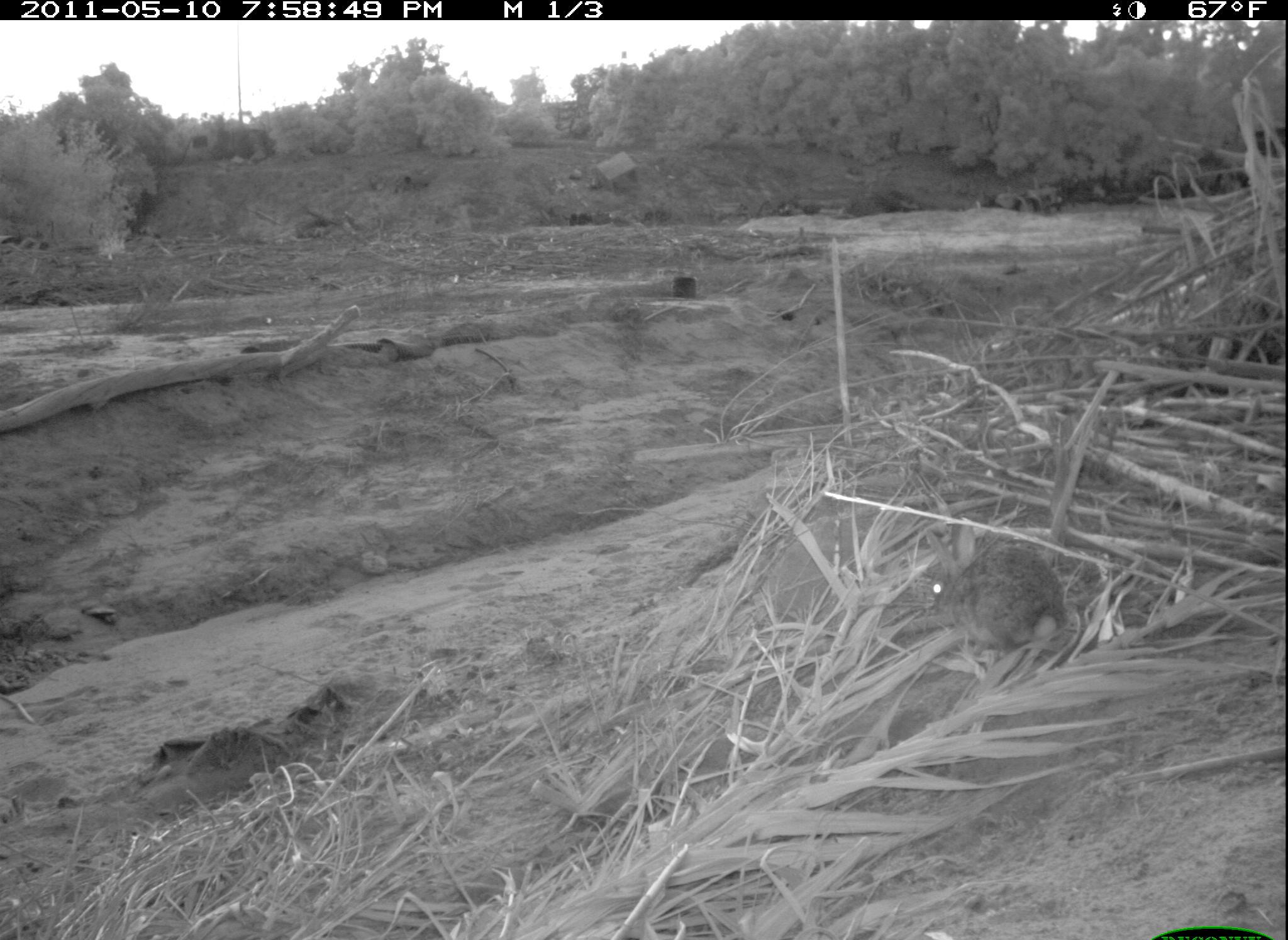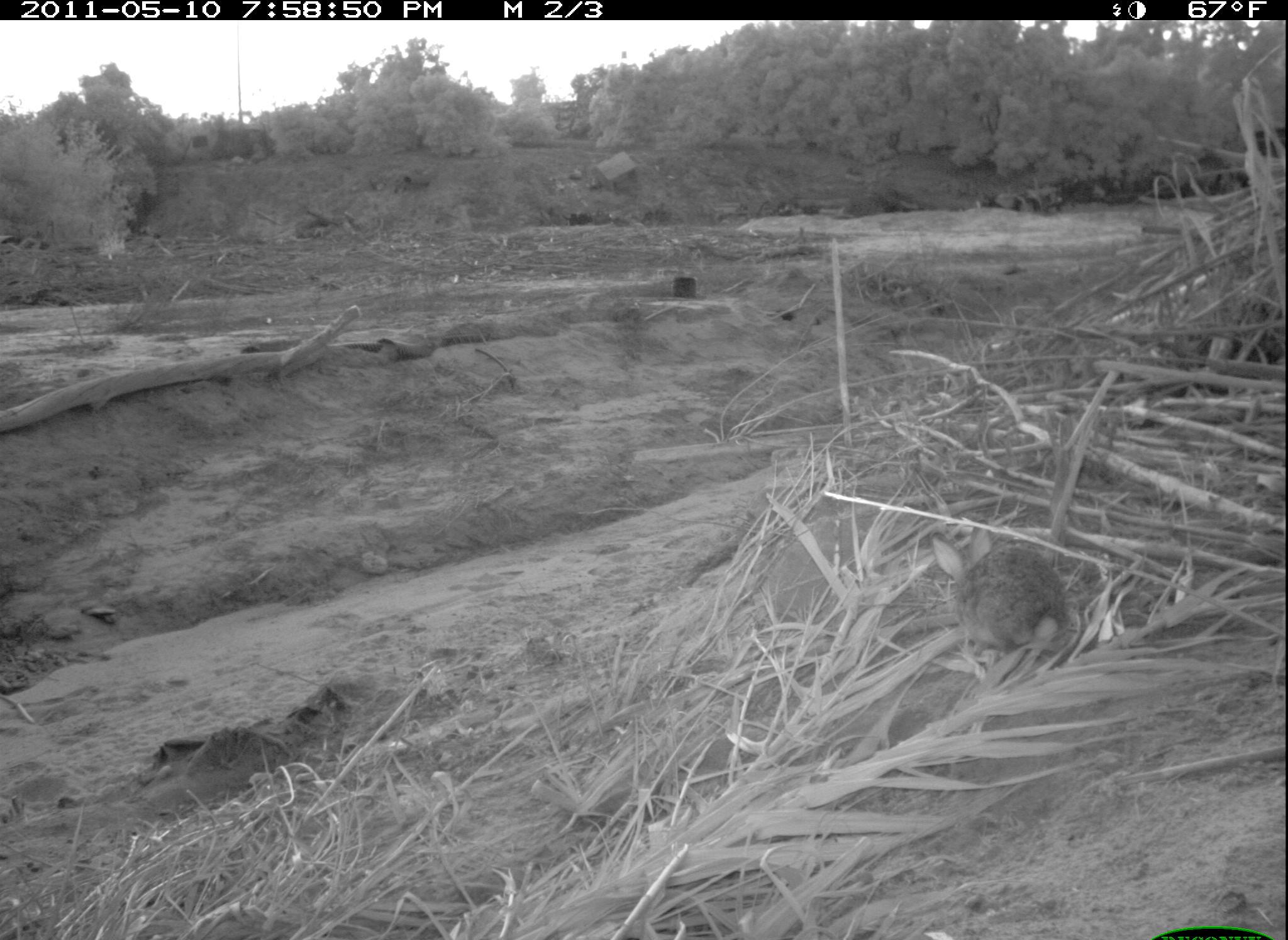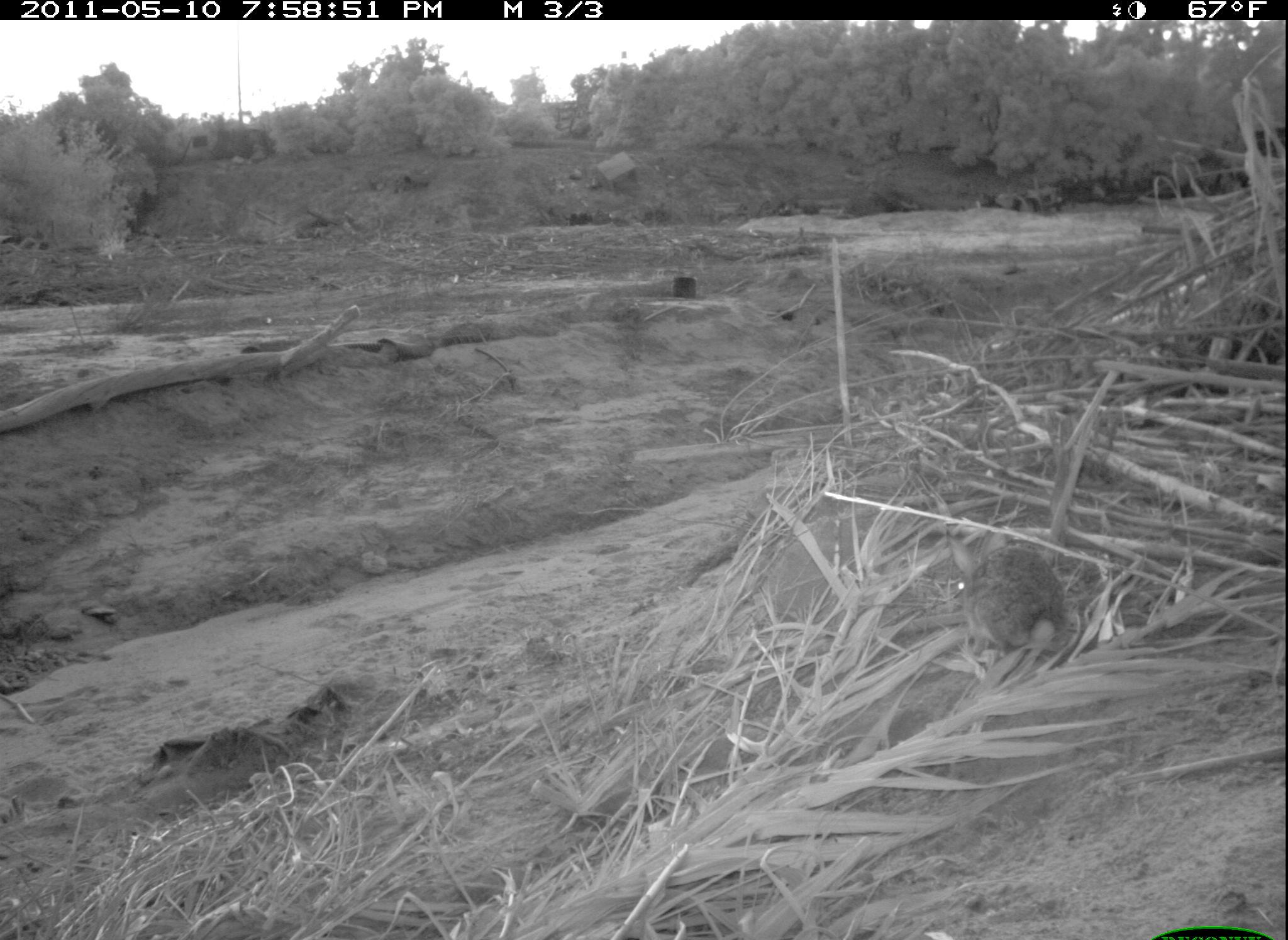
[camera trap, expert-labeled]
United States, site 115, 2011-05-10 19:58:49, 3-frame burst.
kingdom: Animalia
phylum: Chordata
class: Mammalia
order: Lagomorpha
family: Leporidae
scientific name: Leporidae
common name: rabbits and hares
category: rabbit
Rabbit (rabbits and hares) (Leporidae).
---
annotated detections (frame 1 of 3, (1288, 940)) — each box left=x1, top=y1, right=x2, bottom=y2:
rabbit: left=916, top=522, right=1087, bottom=672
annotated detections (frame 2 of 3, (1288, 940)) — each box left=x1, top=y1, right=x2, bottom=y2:
rabbit: left=921, top=520, right=1082, bottom=672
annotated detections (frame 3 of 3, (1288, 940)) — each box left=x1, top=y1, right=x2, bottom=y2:
rabbit: left=939, top=522, right=1080, bottom=672